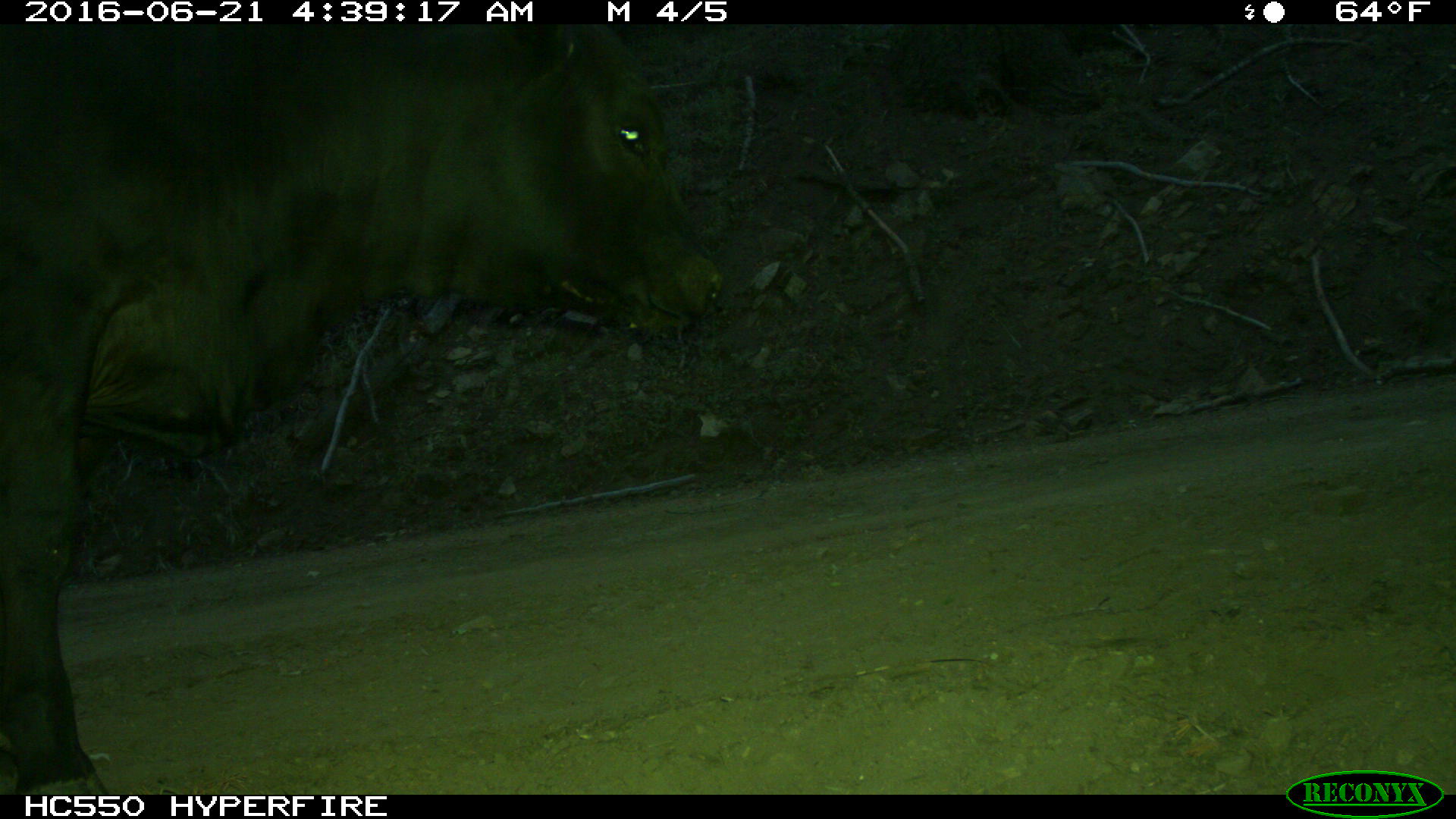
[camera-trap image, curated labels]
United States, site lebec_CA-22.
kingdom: Animalia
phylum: Chordata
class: Mammalia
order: Artiodactyla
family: Bovidae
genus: Bos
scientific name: Bos taurus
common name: domestic cow